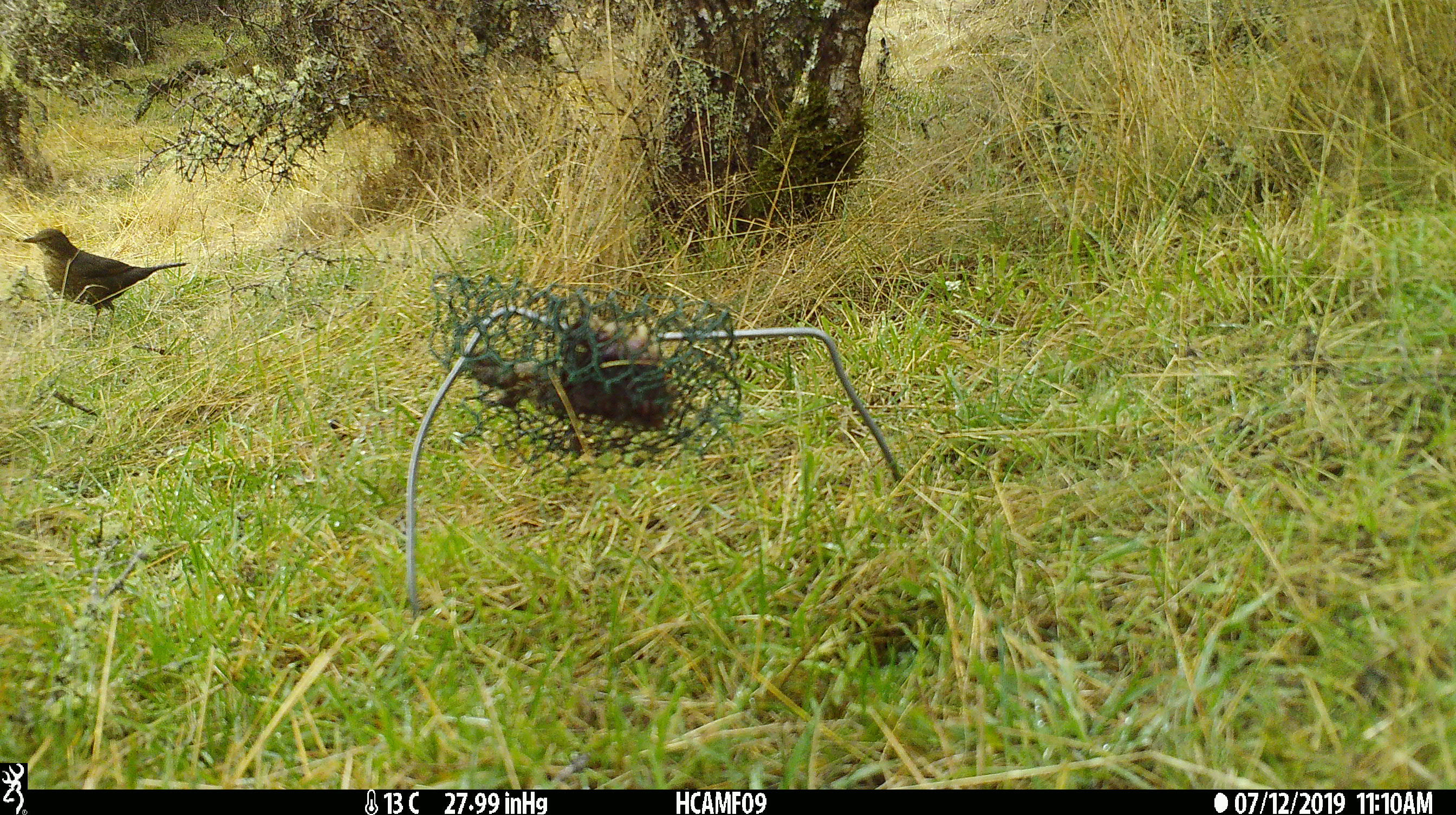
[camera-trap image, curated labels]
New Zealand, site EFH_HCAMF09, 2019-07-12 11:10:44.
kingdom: Animalia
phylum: Chordata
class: Aves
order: Passeriformes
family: Turdidae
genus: Turdus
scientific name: Turdus merula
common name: eurasian blackbird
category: blackbird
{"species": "blackbird (eurasian blackbird) (Turdus merula)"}